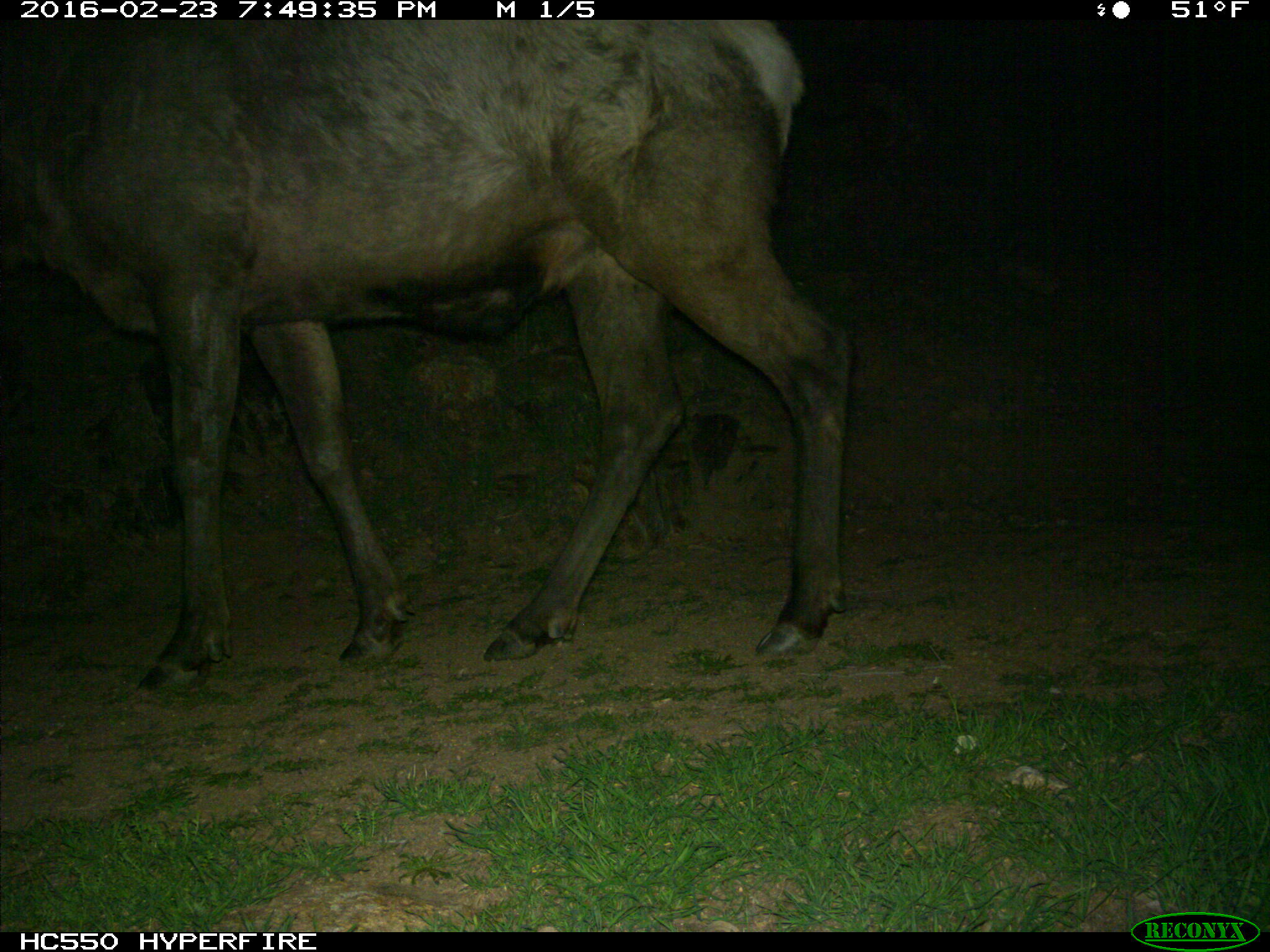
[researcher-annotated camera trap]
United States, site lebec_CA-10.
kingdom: Animalia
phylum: Chordata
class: Mammalia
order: Artiodactyla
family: Cervidae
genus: Cervus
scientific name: Cervus canadensis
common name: elk